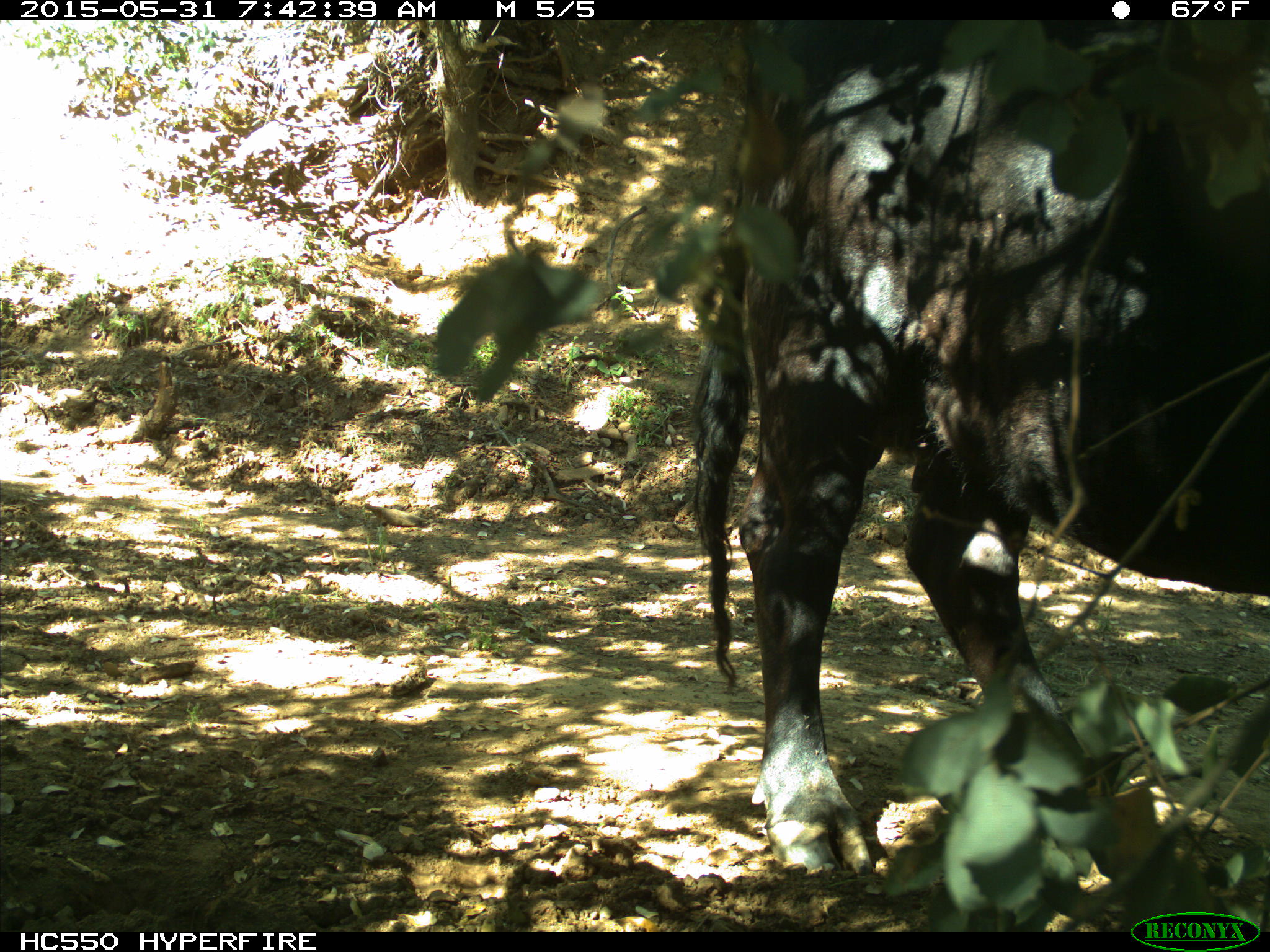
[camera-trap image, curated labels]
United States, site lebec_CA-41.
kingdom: Animalia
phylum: Chordata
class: Mammalia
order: Artiodactyla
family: Bovidae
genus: Bos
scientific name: Bos taurus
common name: domestic cow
Bos taurus (domestic cow).